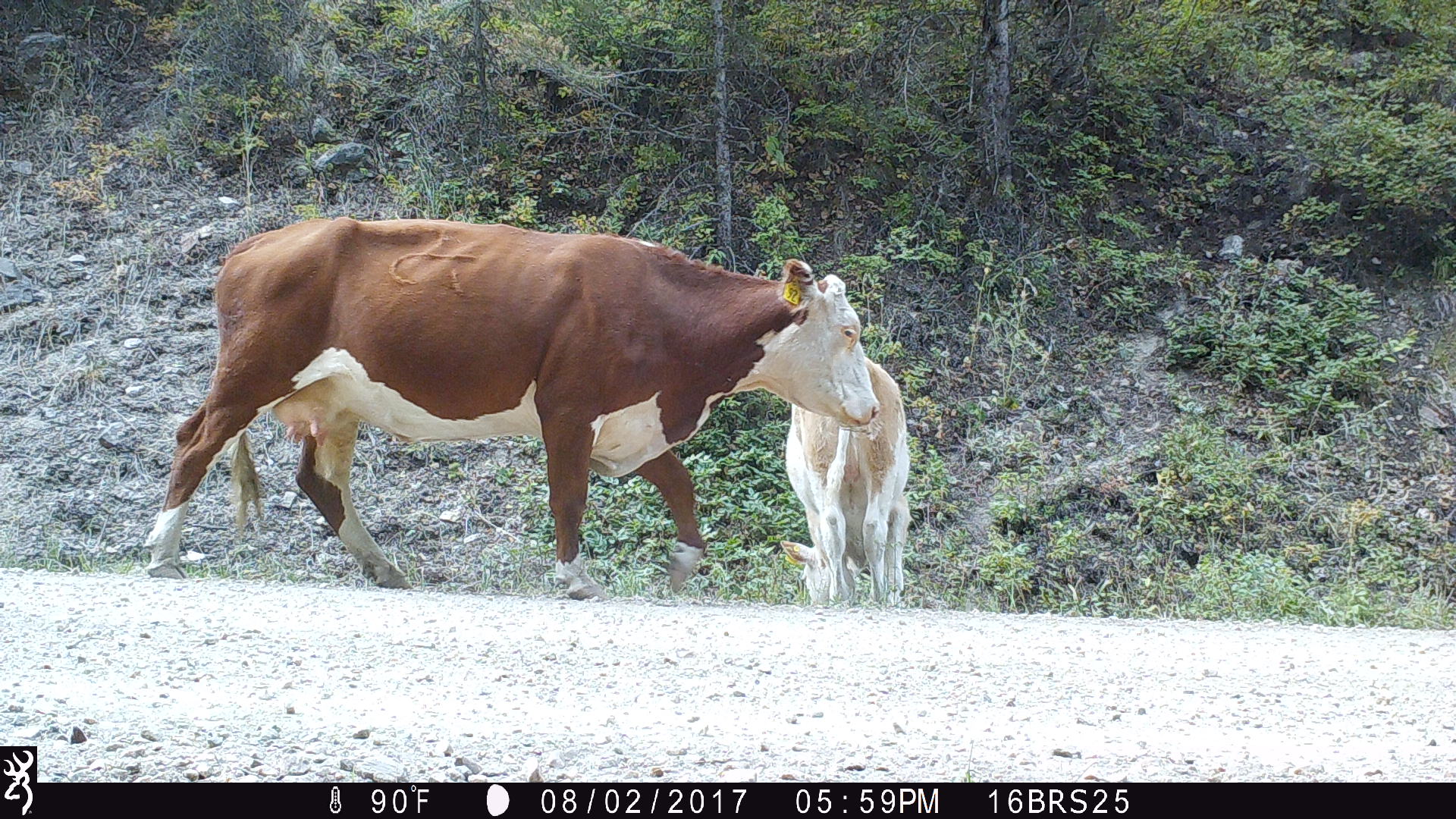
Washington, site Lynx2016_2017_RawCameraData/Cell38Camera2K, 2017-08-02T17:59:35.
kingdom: Animalia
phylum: Chordata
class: Mammalia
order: Artiodactyla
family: Bovidae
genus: Bos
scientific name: Bos taurus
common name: domestic cattle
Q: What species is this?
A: Domestic cattle (Bos taurus).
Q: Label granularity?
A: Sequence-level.